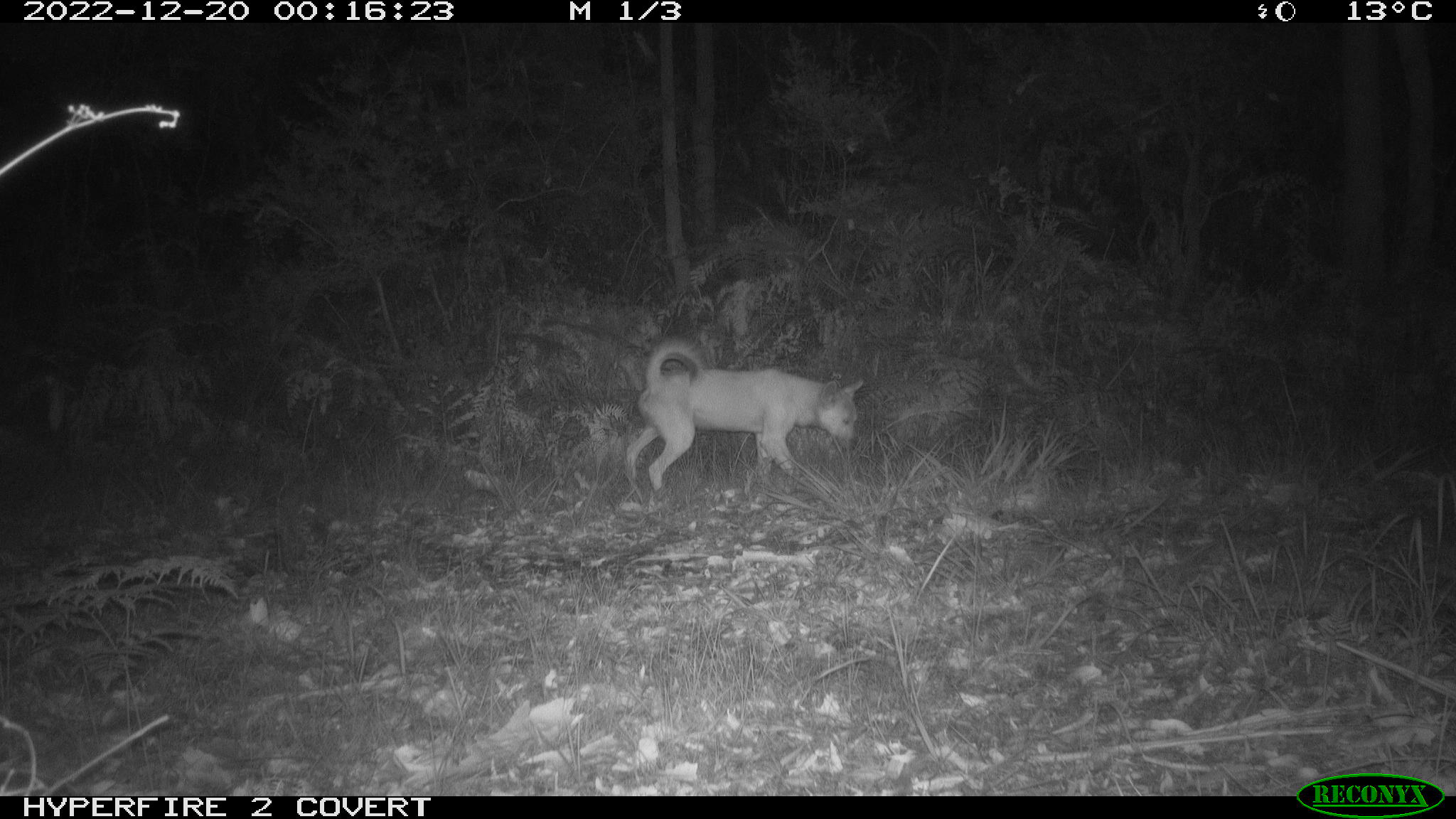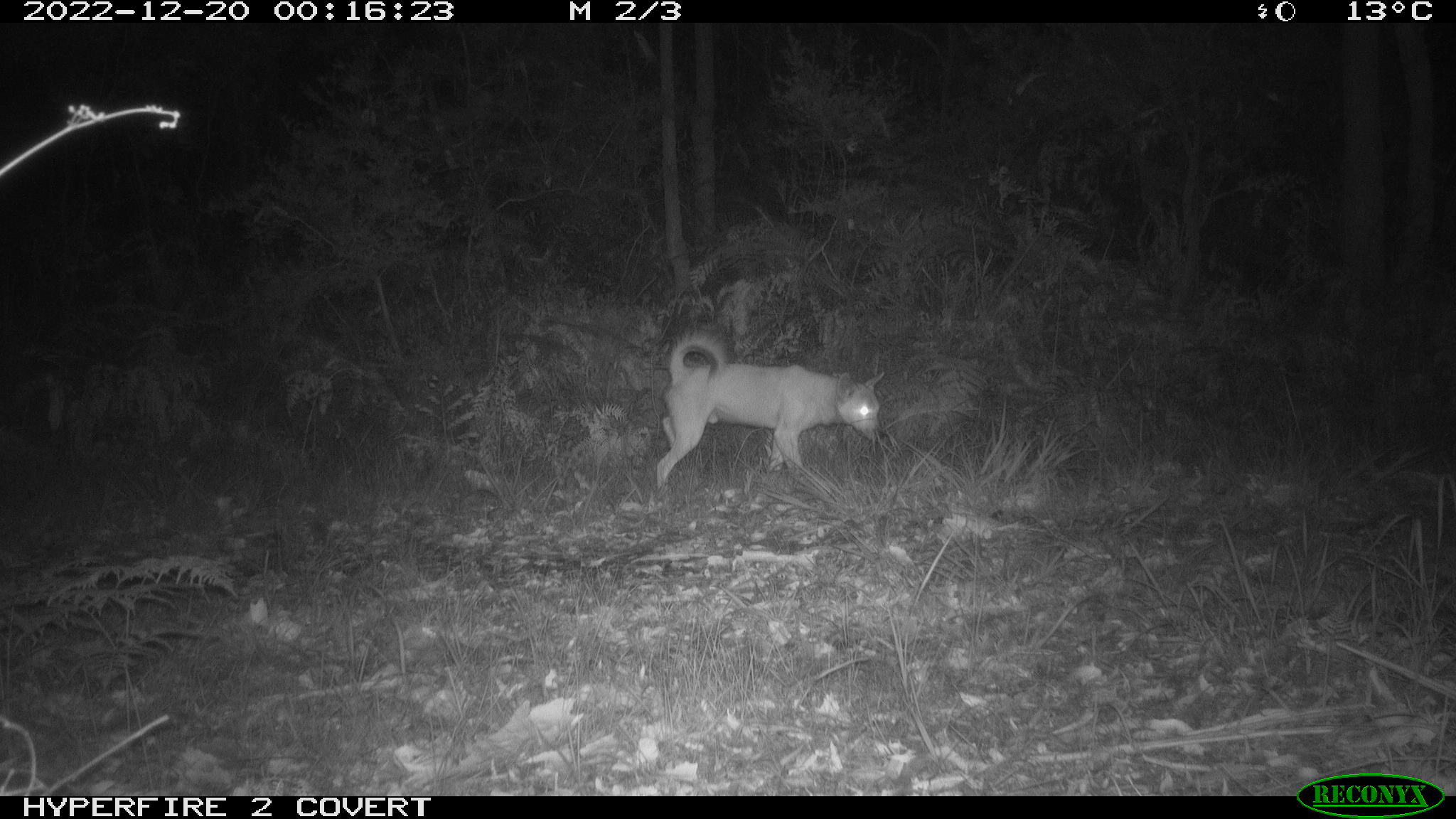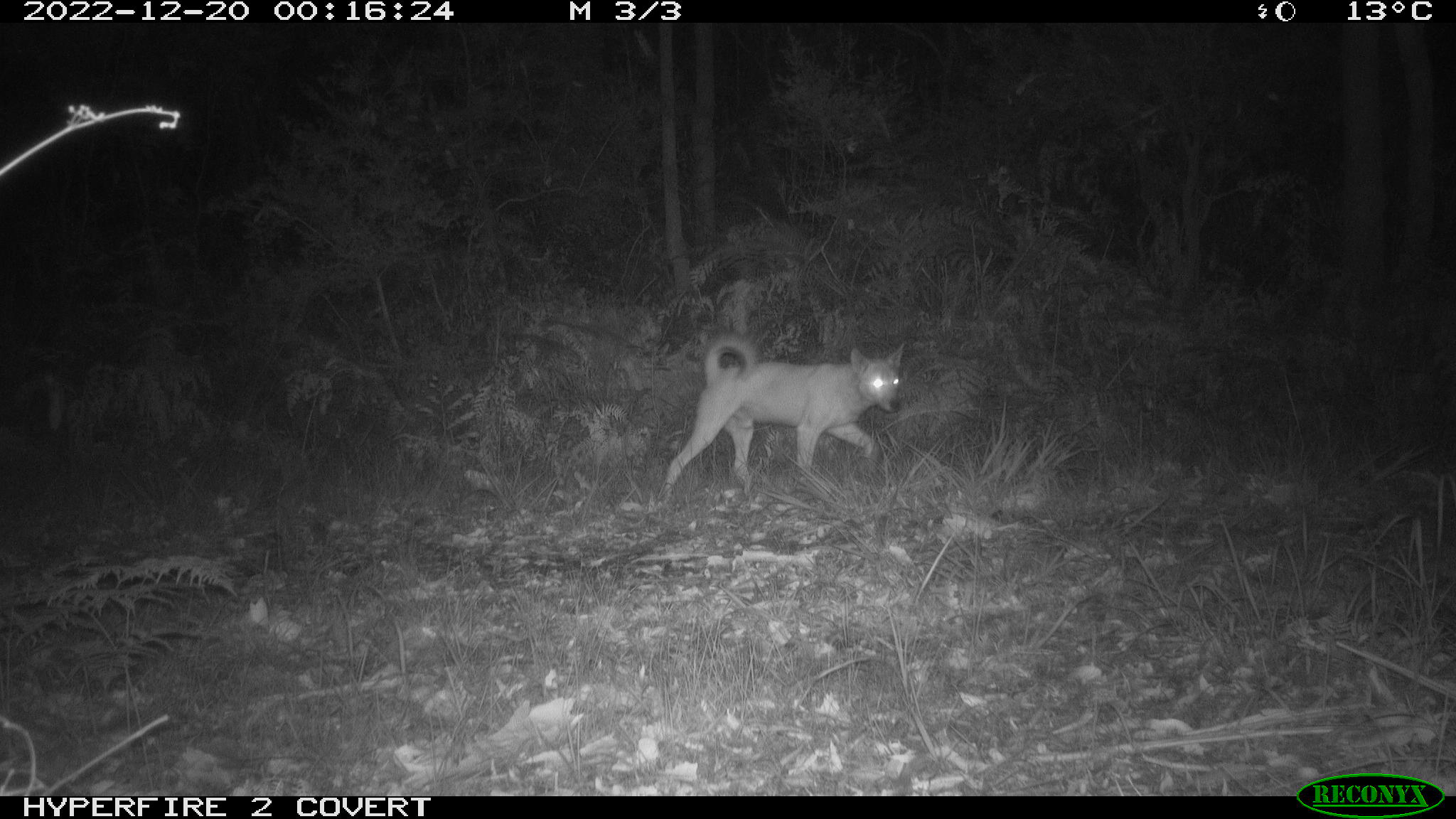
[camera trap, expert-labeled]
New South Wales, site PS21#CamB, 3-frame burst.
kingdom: Animalia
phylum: Chordata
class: Mammalia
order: Carnivora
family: Canidae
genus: Canis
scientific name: Canis familiaris dingo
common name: dingo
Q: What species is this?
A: Dingo (Canis familiaris dingo).